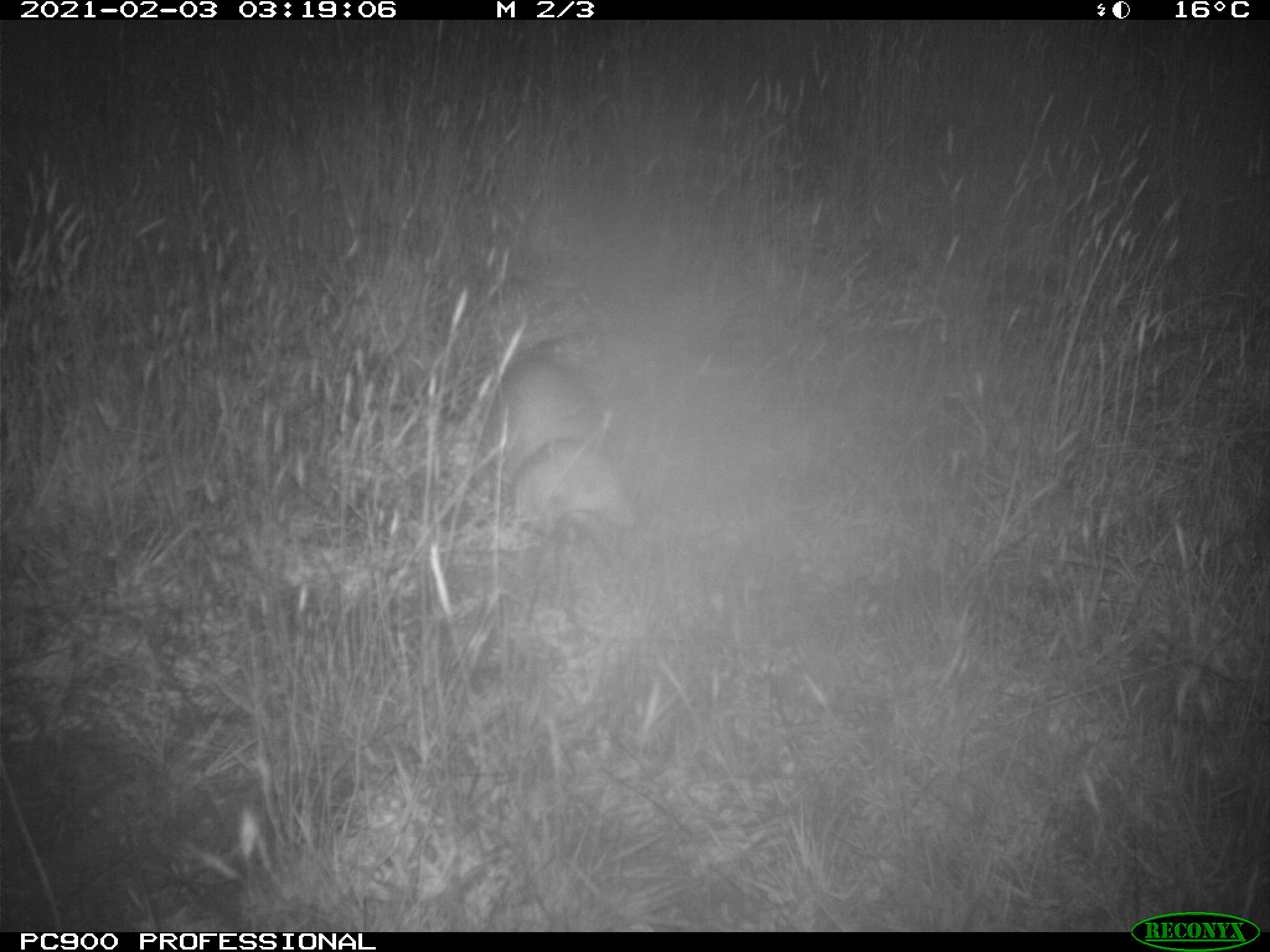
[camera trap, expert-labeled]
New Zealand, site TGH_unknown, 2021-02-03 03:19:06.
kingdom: Animalia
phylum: Chordata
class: Mammalia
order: Carnivora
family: Mustelidae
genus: Mustela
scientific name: Mustela furo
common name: ferret